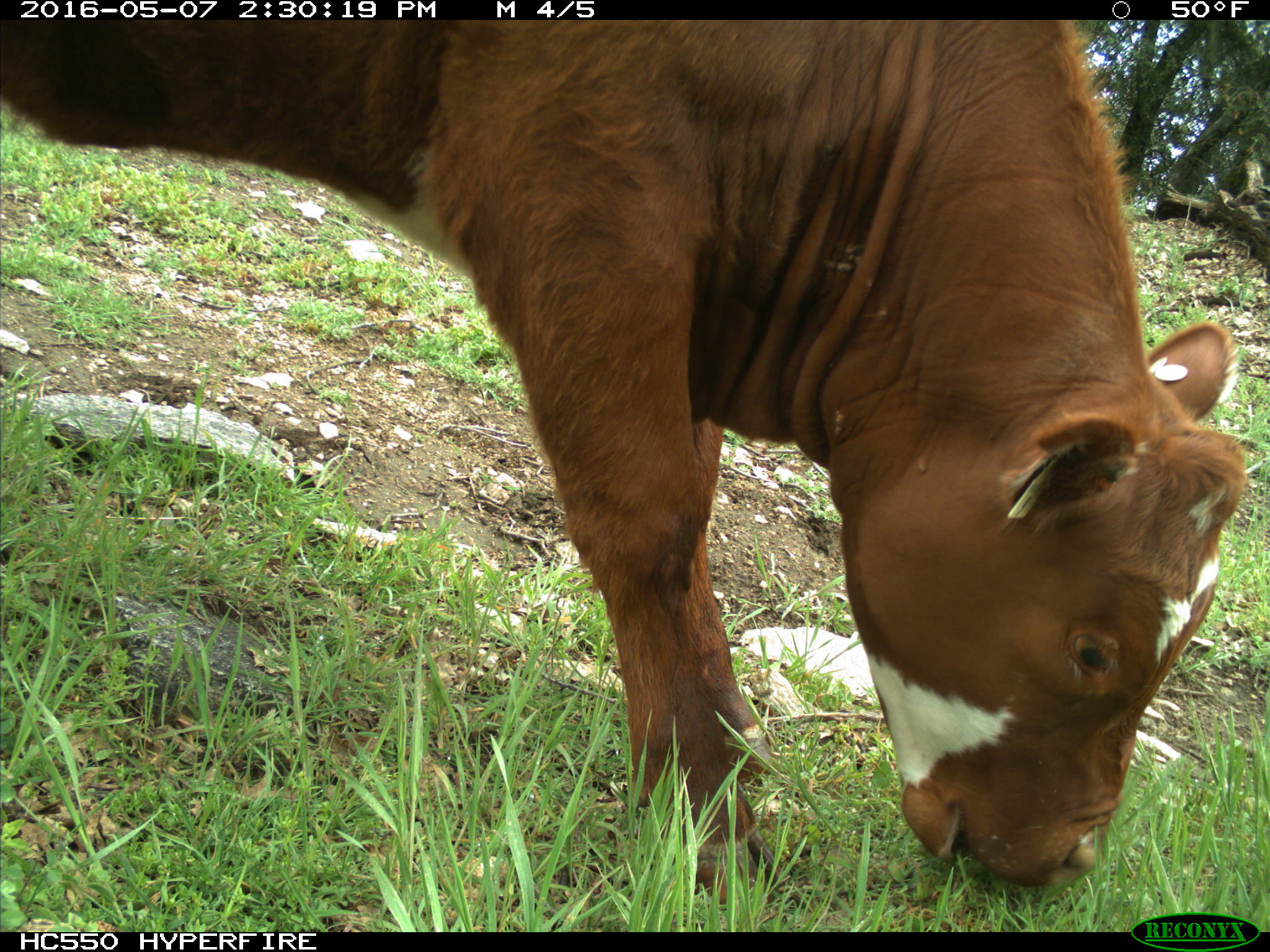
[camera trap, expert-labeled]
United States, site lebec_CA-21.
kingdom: Animalia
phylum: Chordata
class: Mammalia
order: Artiodactyla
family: Bovidae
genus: Bos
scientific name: Bos taurus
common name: domestic cow